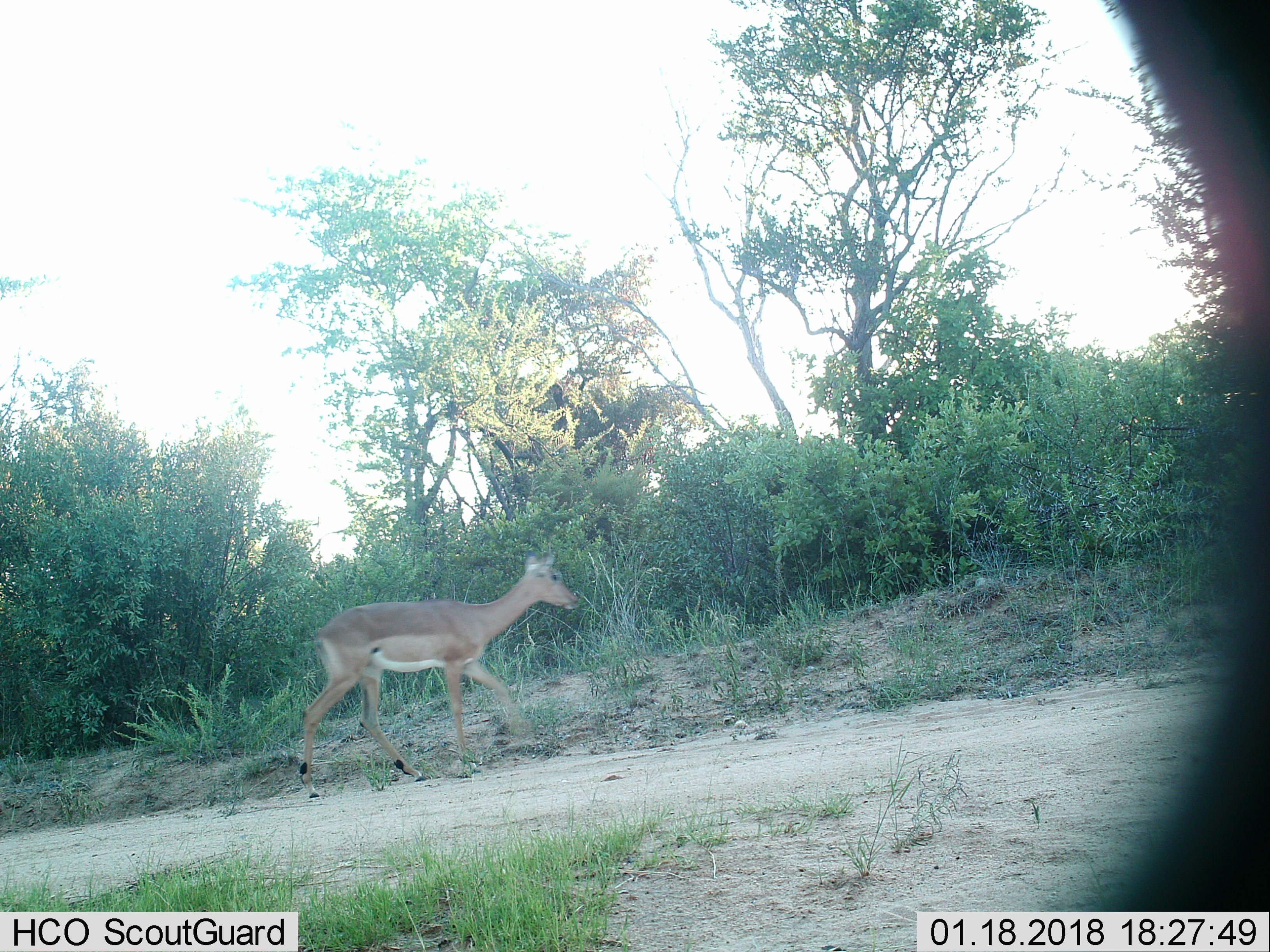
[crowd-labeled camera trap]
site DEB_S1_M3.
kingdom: Animalia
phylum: Chordata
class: Mammalia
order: Artiodactyla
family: Bovidae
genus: Aepyceros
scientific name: Aepyceros melampus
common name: impala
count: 1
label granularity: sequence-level